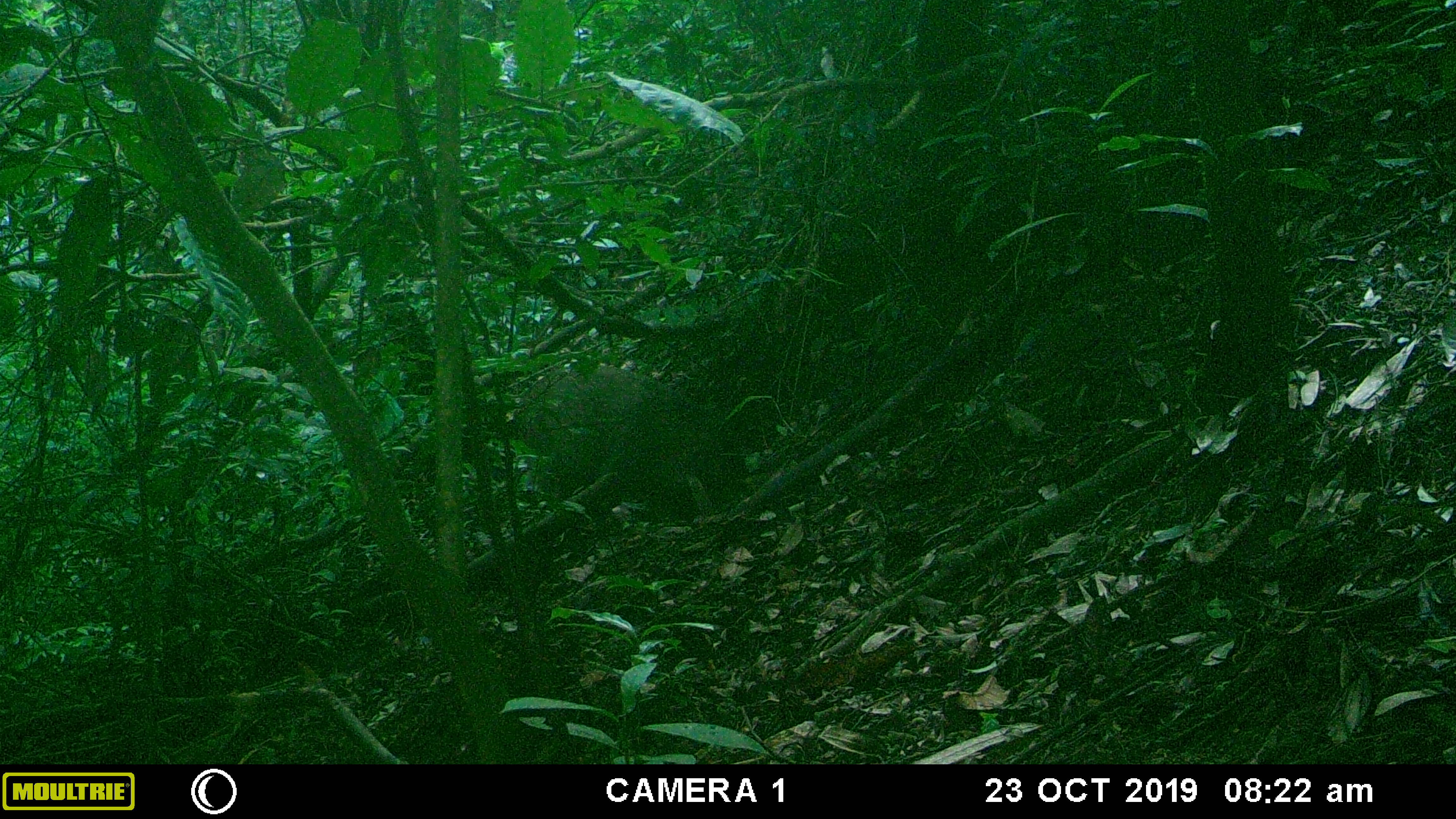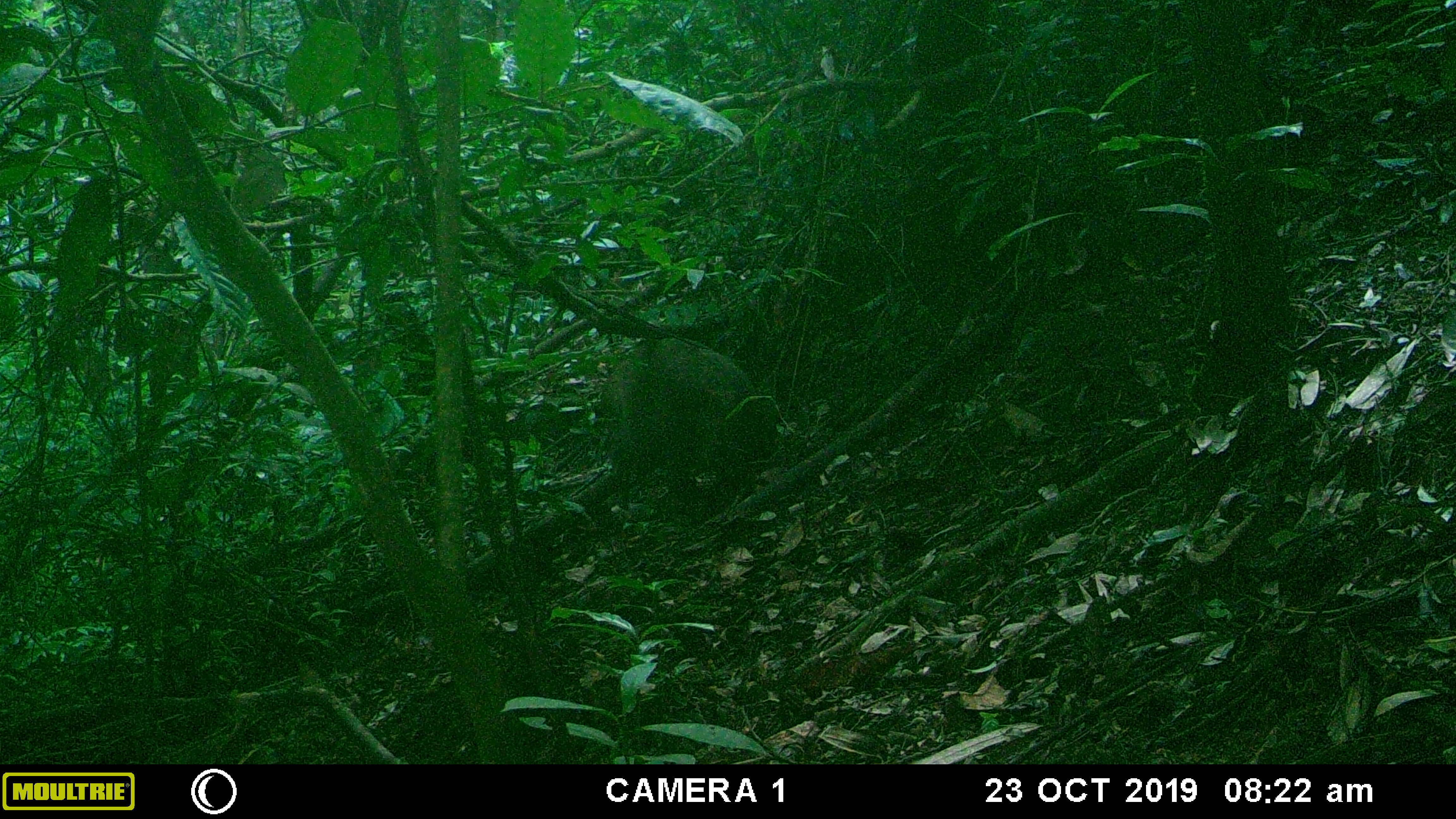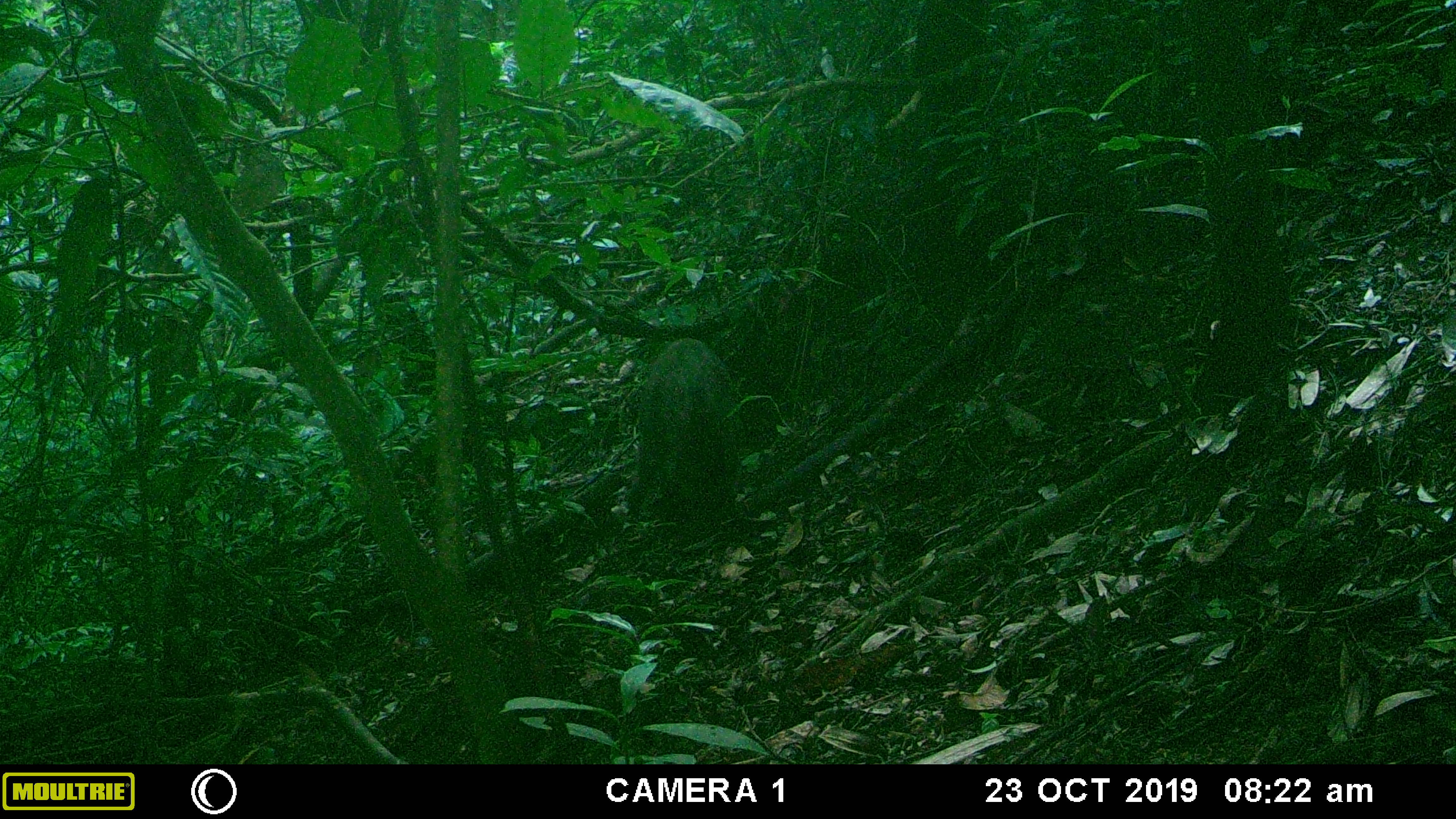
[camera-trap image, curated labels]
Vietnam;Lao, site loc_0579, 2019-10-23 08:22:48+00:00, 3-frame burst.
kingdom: Animalia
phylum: Chordata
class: Mammalia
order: Artiodactyla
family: Suidae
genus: Sus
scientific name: Sus scrofa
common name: eurasian wild pig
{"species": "eurasian wild pig (Sus scrofa)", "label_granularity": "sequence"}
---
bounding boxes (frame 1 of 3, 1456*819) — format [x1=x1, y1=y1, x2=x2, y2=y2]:
eurasian wild pig: [x1=512, y1=364, x2=748, y2=524]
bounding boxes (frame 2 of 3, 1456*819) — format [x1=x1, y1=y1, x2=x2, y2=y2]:
eurasian wild pig: [x1=591, y1=333, x2=778, y2=522]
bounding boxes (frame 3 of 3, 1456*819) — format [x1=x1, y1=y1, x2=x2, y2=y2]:
eurasian wild pig: [x1=624, y1=335, x2=741, y2=541]